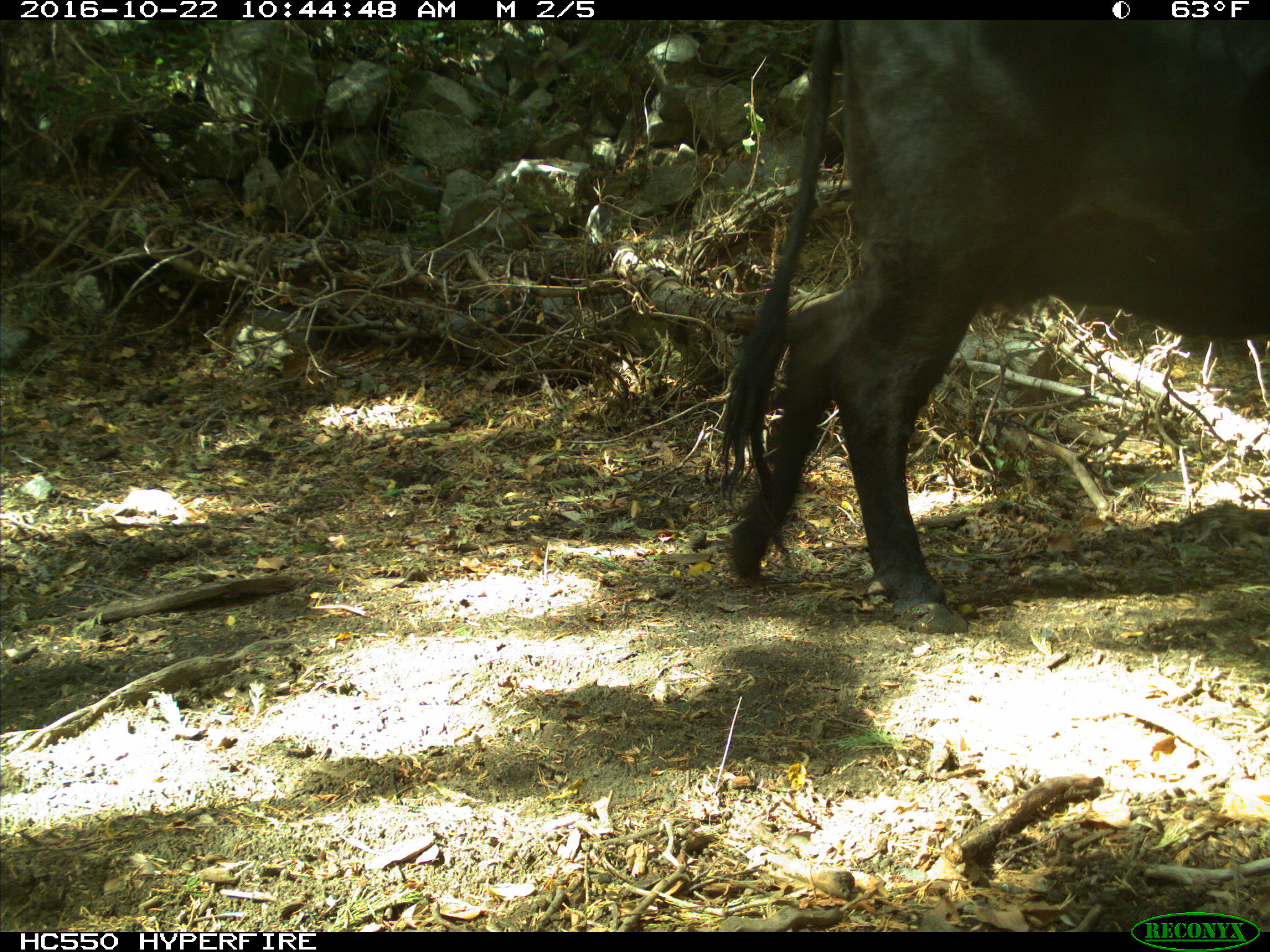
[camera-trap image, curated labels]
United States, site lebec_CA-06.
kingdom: Animalia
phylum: Chordata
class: Mammalia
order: Artiodactyla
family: Bovidae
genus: Bos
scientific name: Bos taurus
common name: domestic cow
Bos taurus (domestic cow).